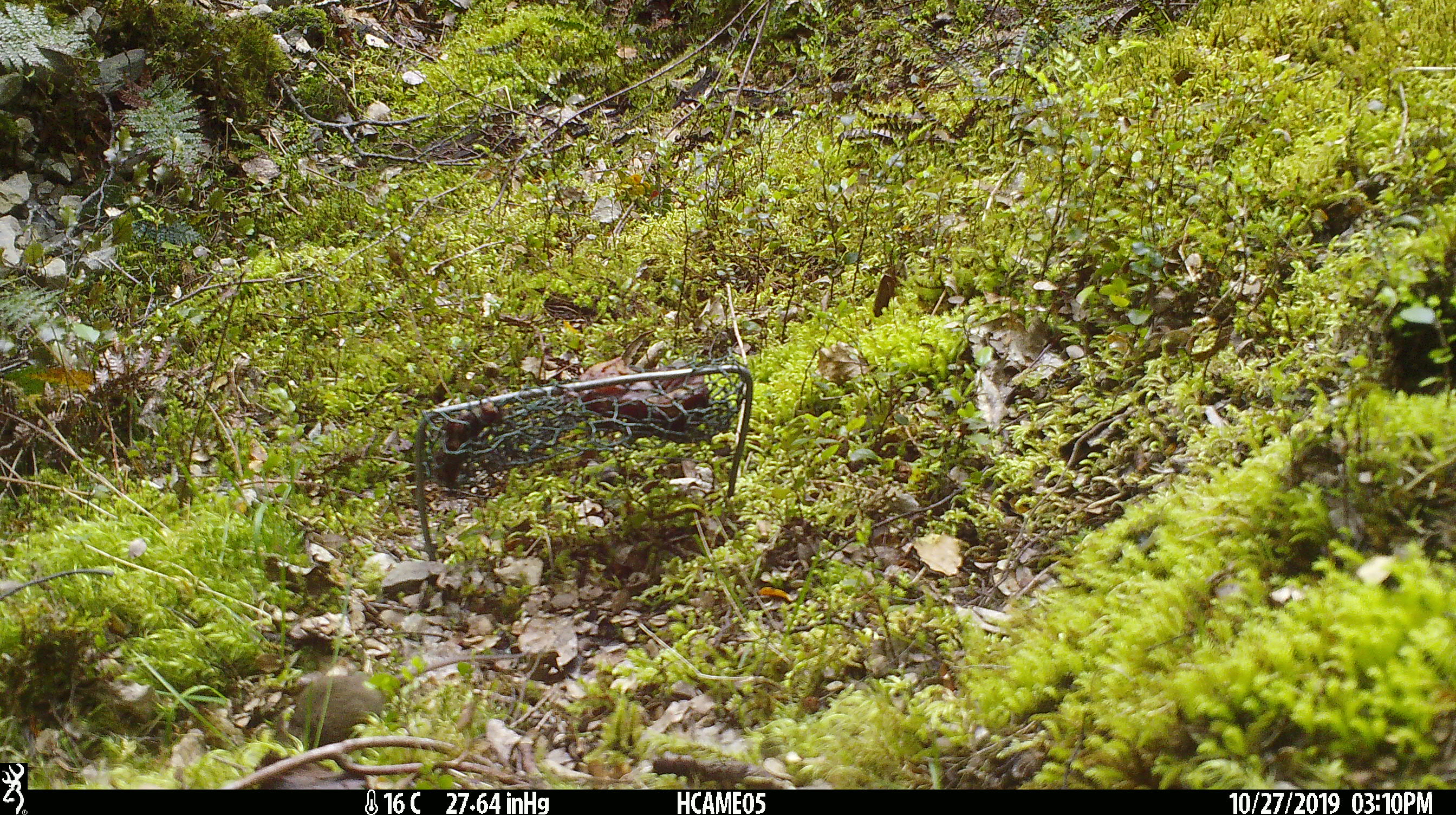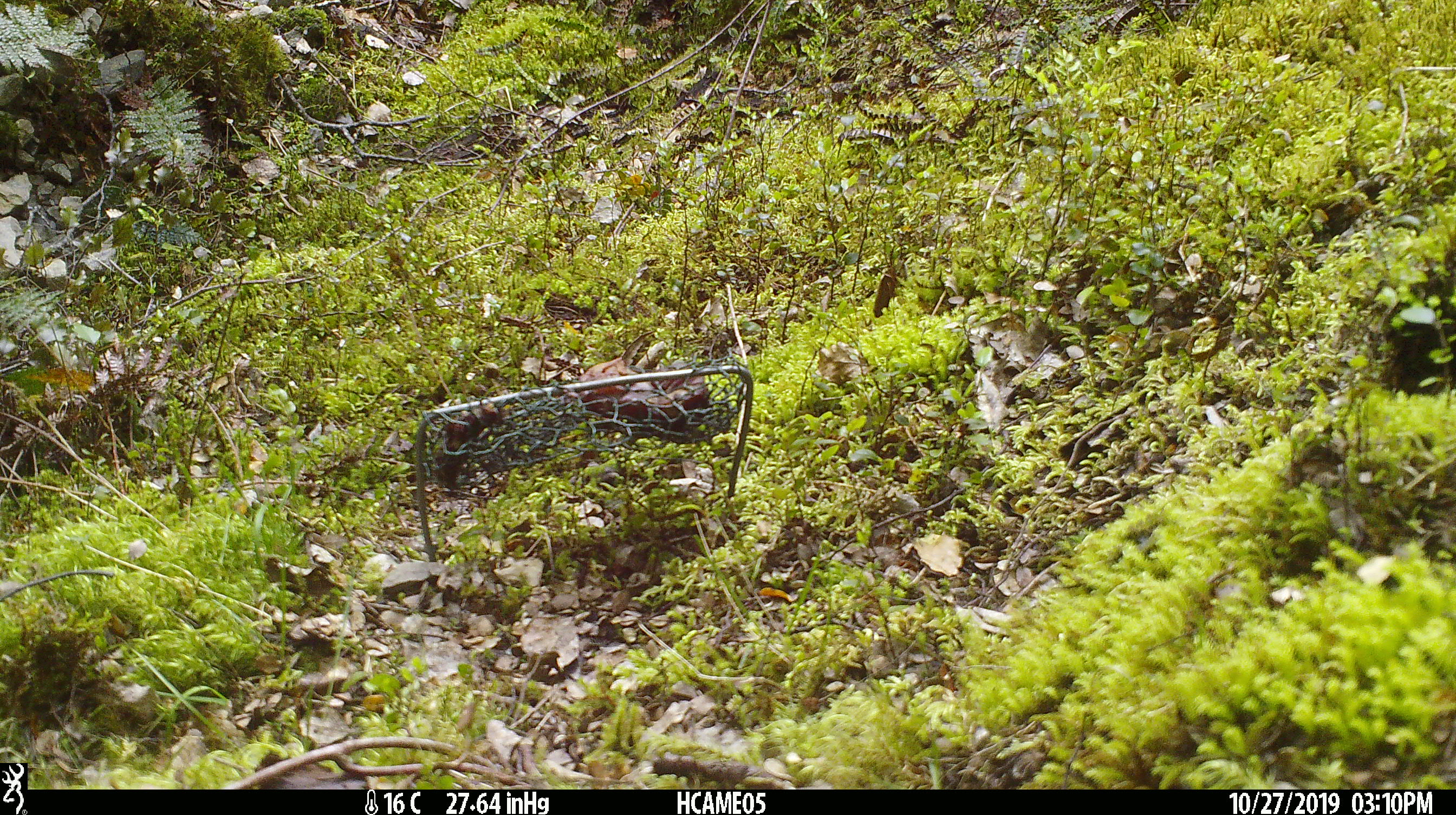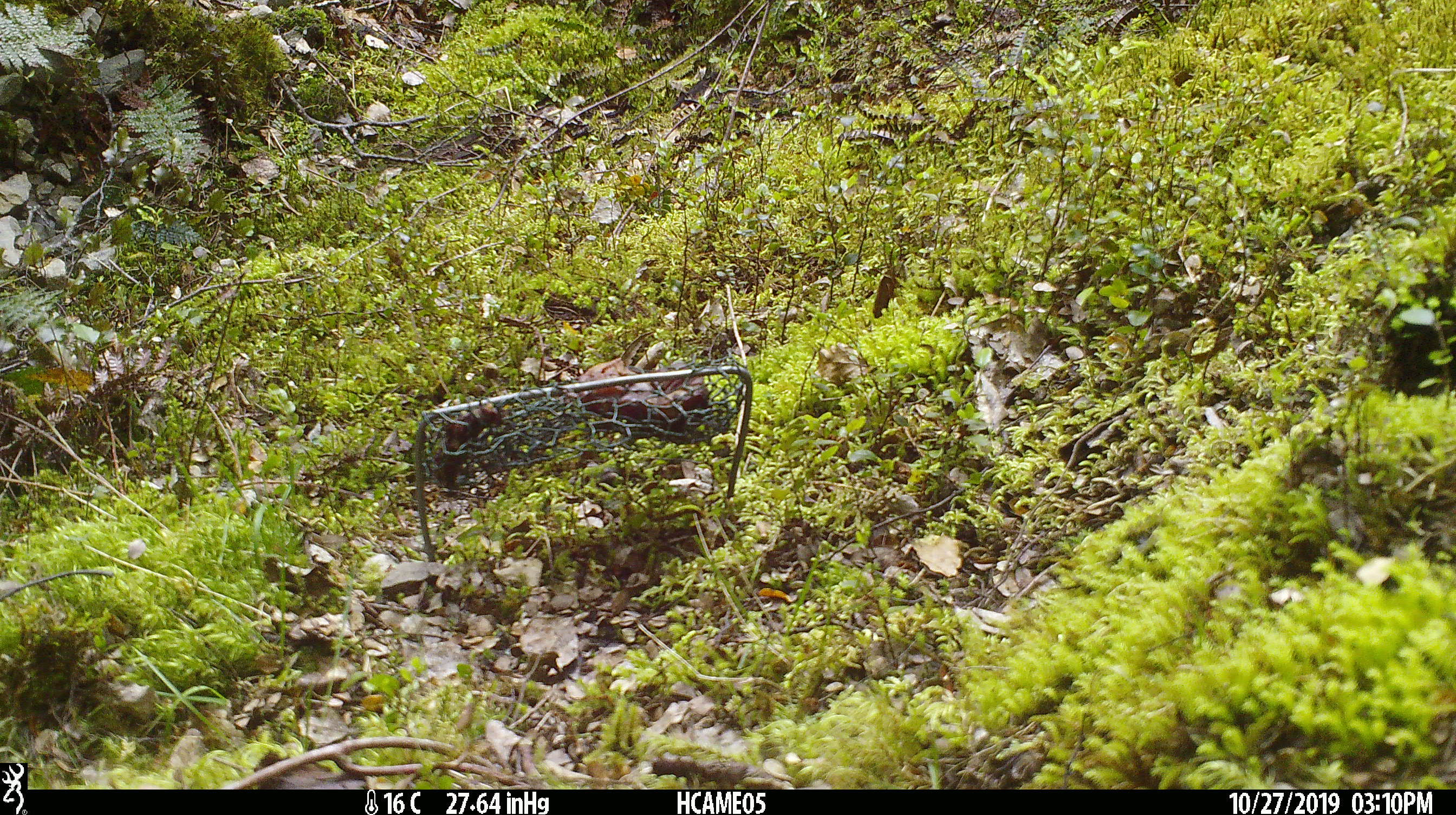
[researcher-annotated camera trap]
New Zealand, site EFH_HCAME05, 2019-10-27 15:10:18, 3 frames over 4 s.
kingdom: Animalia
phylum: Chordata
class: Mammalia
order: Rodentia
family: Muridae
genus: Mus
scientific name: Mus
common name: mouse